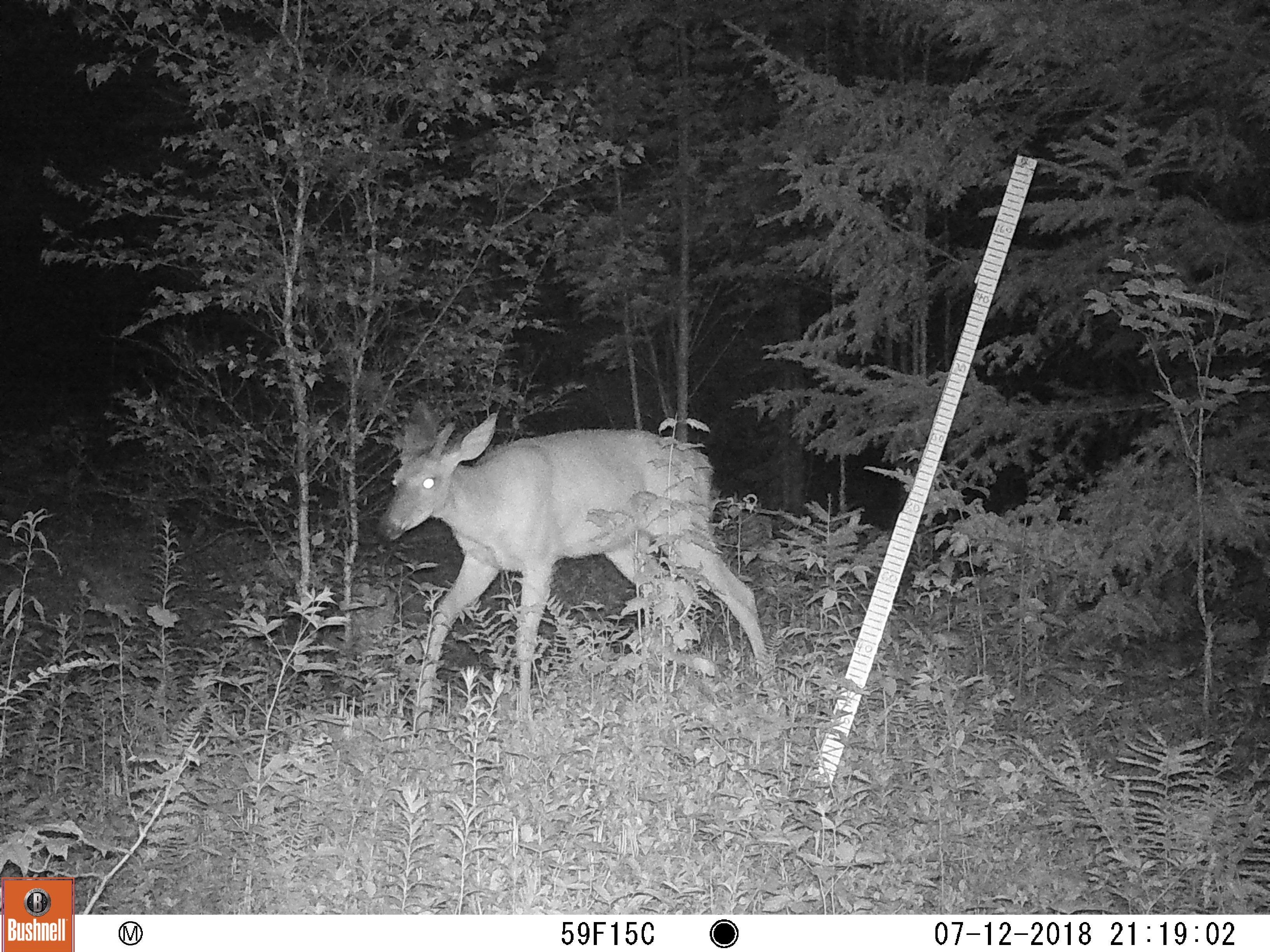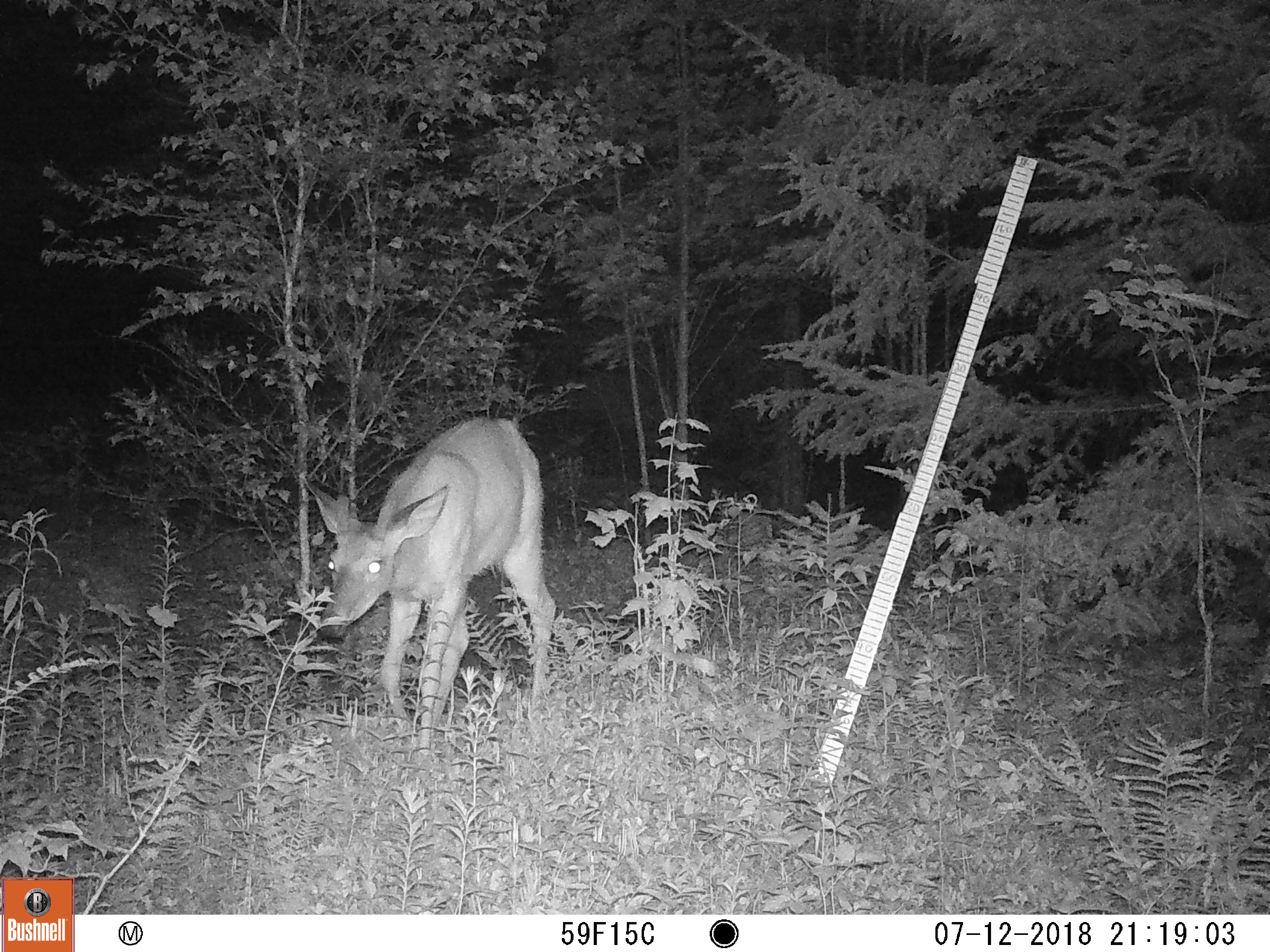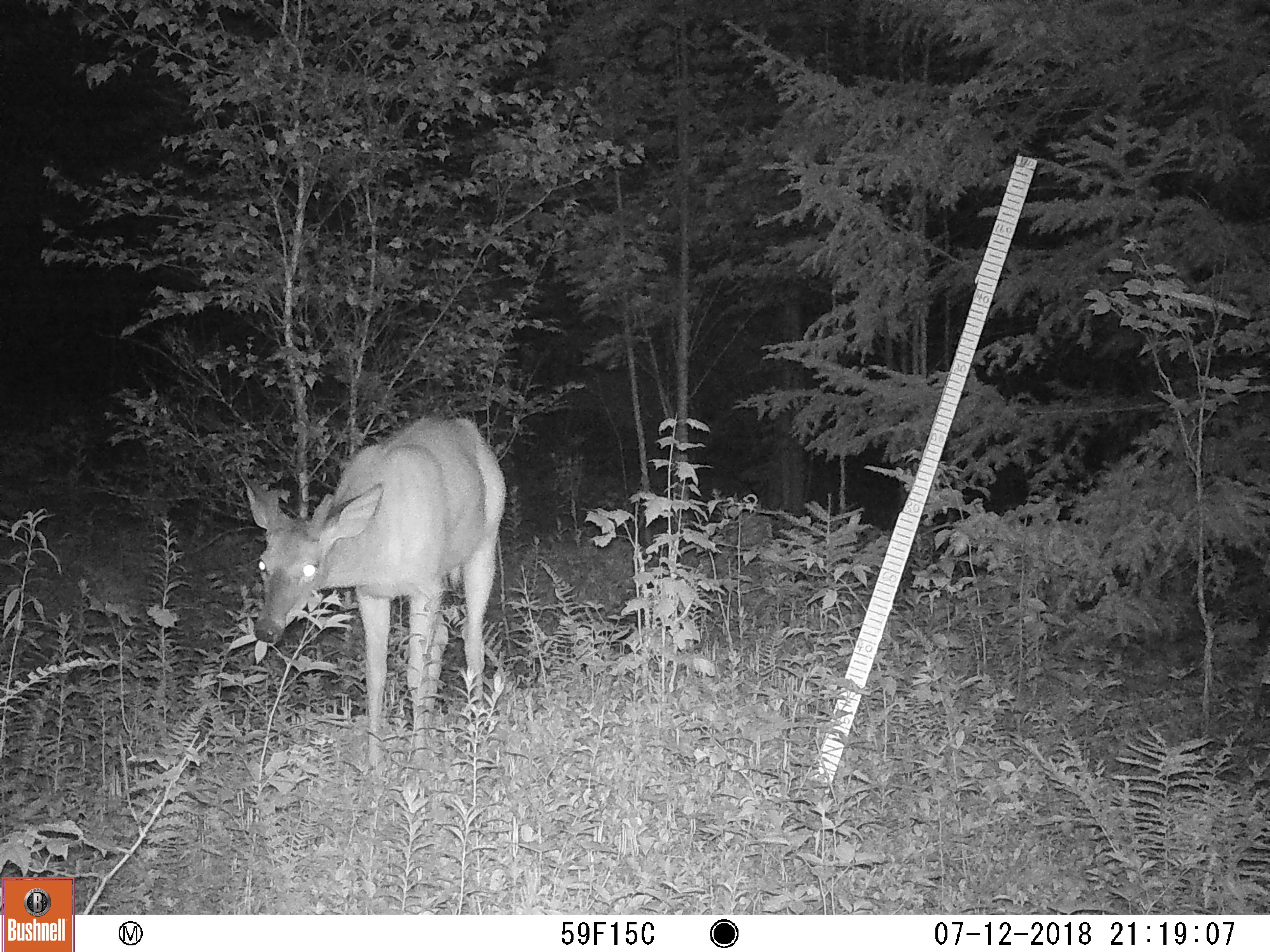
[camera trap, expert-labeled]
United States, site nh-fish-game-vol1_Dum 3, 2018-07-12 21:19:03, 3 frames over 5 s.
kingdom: Animalia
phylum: Chordata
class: Mammalia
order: Artiodactyla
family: Cervidae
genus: Odocoileus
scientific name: Odocoileus virginianus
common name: white-tailed deer